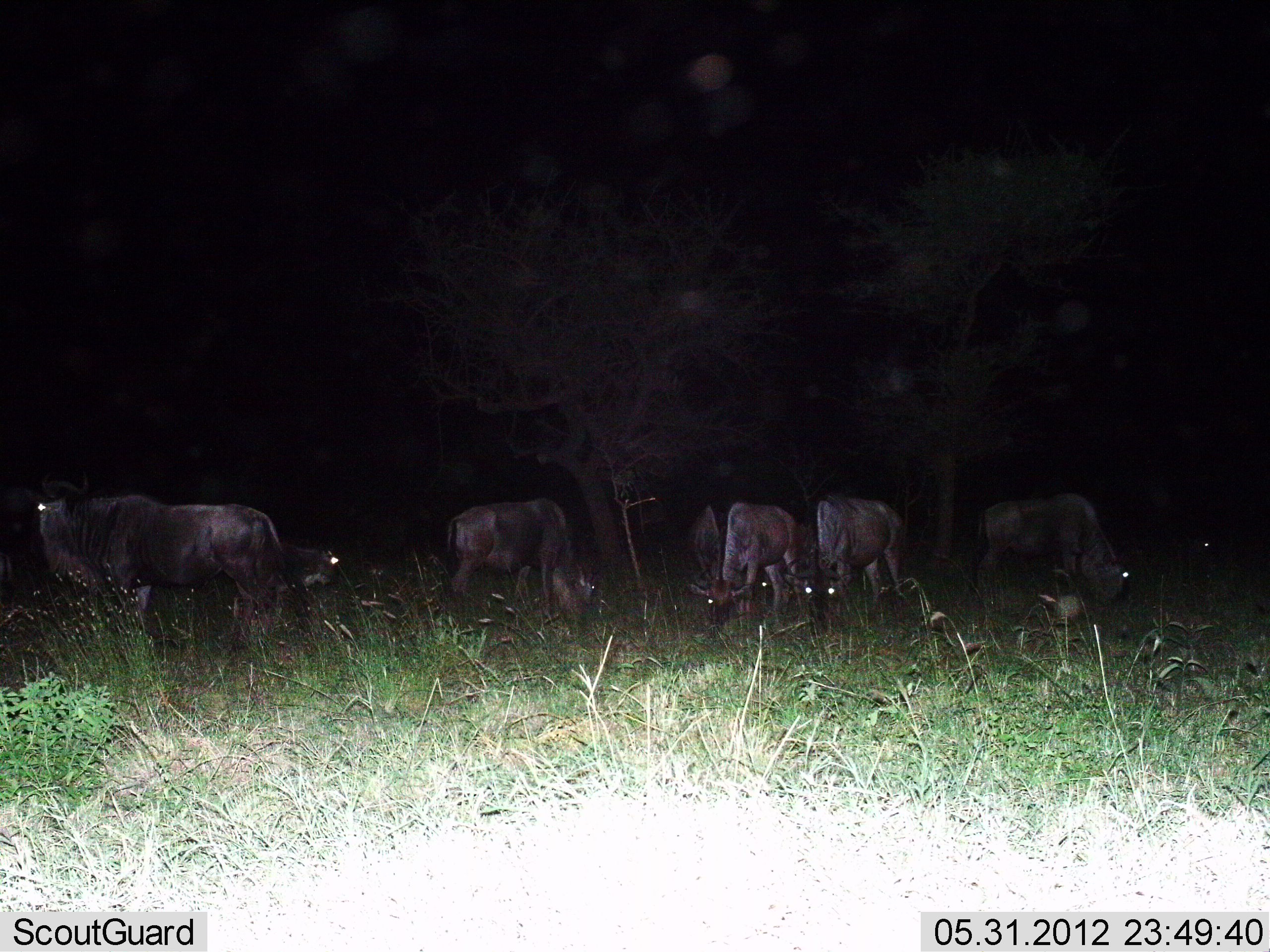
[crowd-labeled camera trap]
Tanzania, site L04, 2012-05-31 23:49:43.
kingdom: Animalia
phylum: Chordata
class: Mammalia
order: Artiodactyla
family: Bovidae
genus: Connochaetes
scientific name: Connochaetes taurinus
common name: blue wildebeest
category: wildebeest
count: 8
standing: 40%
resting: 0%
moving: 10%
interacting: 0%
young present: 0%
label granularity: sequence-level